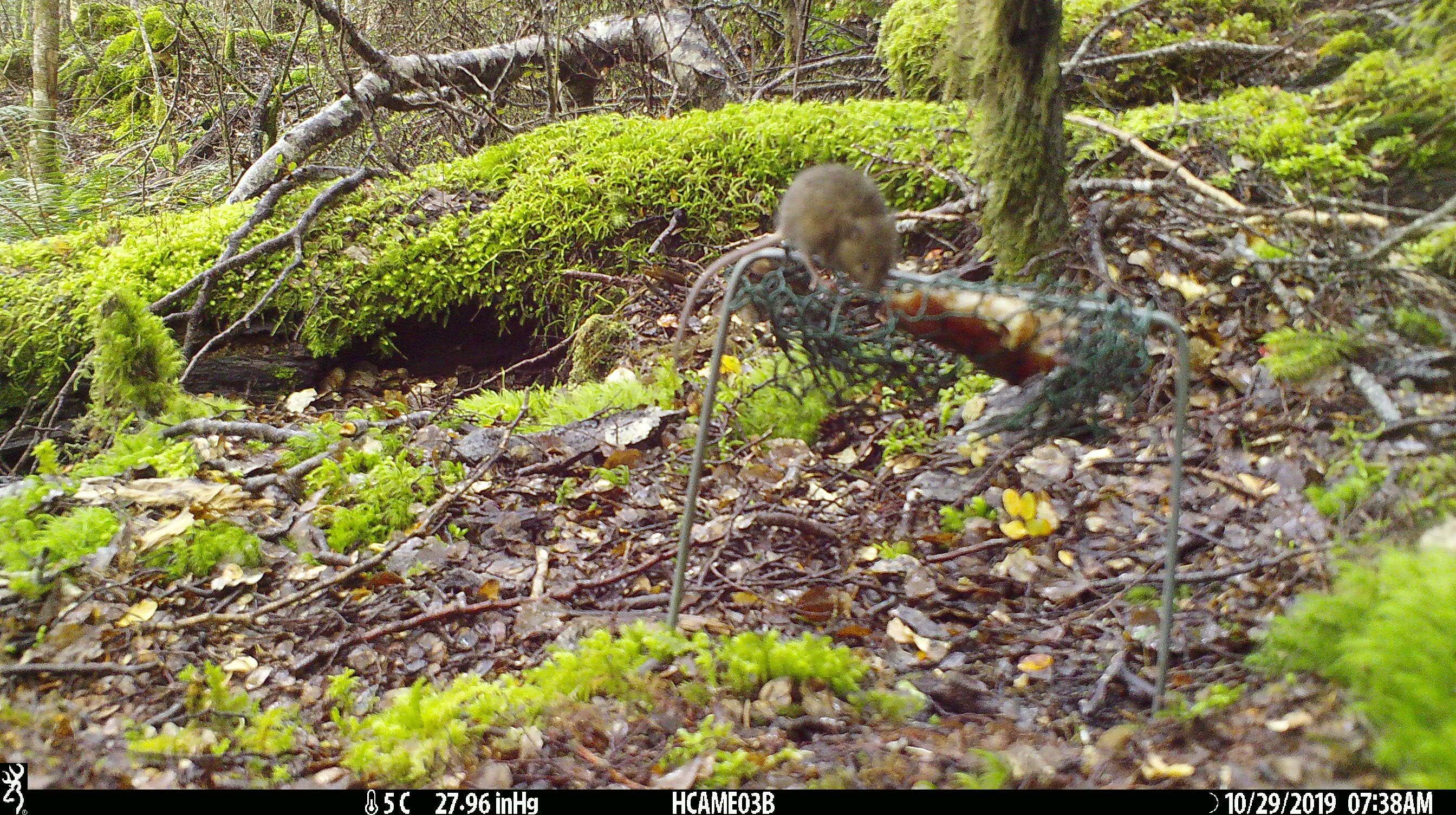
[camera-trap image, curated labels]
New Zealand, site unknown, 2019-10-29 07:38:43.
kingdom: Animalia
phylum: Chordata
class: Mammalia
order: Rodentia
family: Muridae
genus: Mus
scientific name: Mus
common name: mouse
Mouse (Mus).